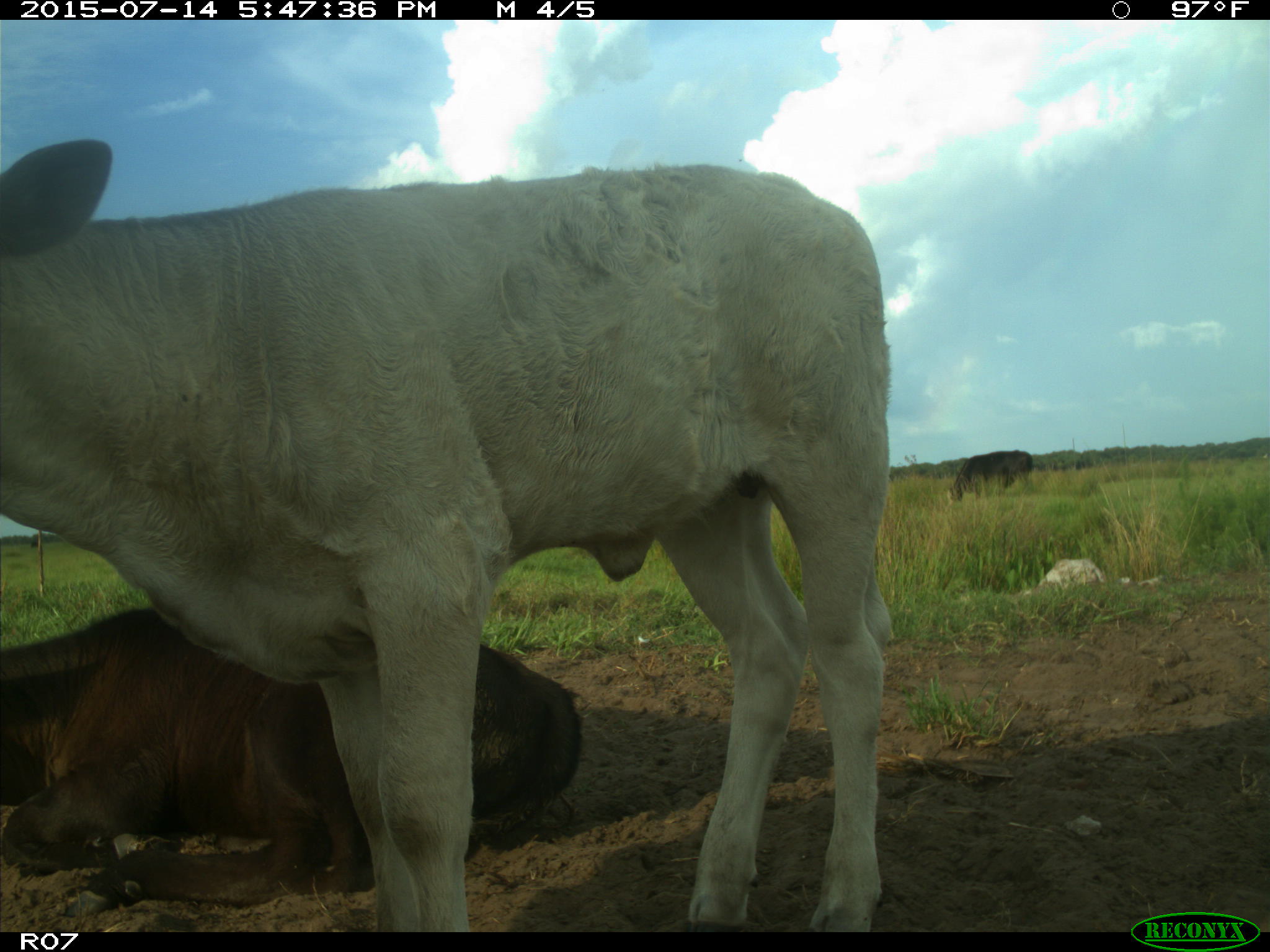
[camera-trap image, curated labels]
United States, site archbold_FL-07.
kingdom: Animalia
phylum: Chordata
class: Mammalia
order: Artiodactyla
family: Bovidae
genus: Bos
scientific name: Bos taurus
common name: domestic cow